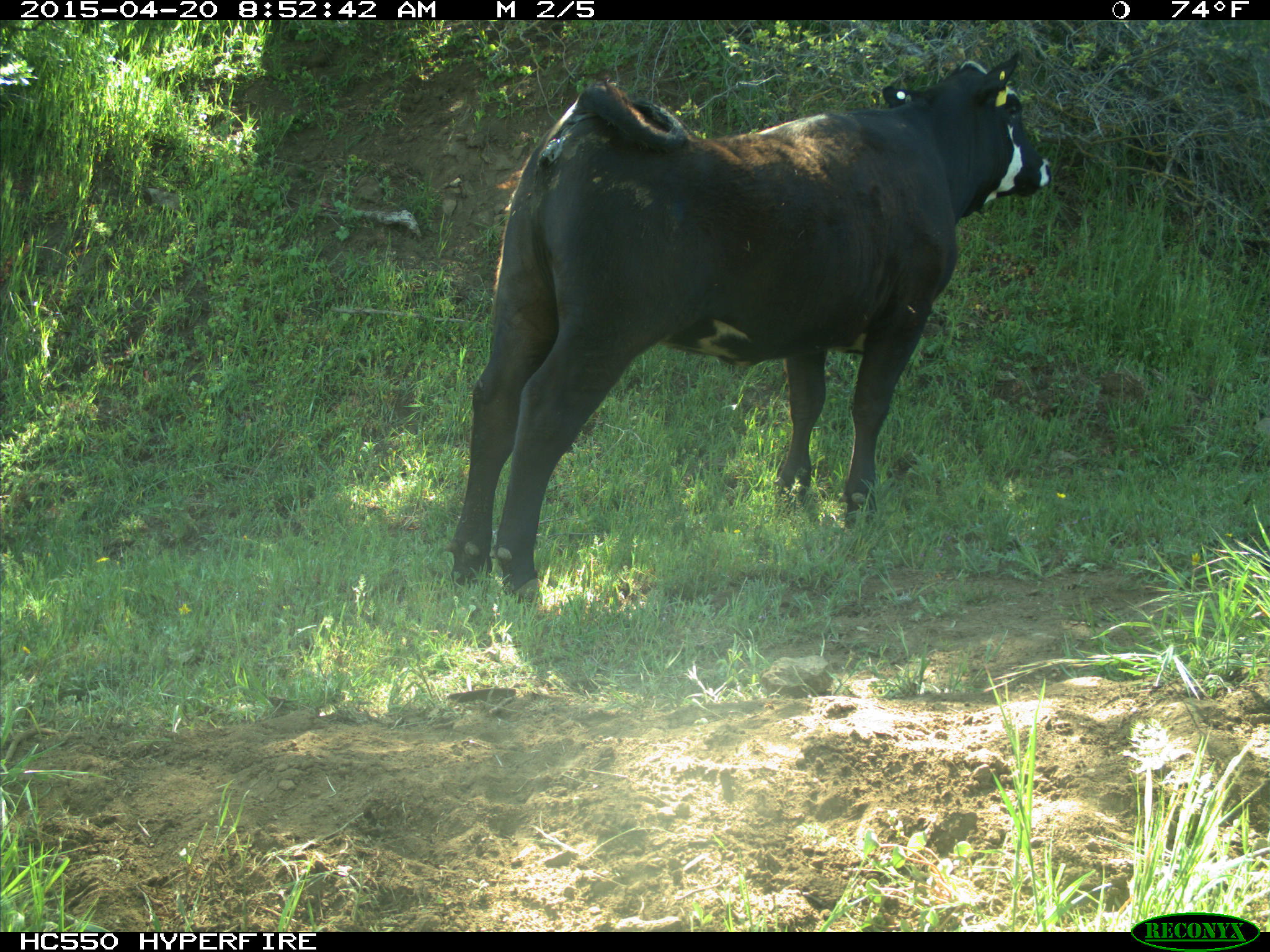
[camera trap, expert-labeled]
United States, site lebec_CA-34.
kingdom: Animalia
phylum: Chordata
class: Mammalia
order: Artiodactyla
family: Bovidae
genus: Bos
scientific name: Bos taurus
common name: domestic cow